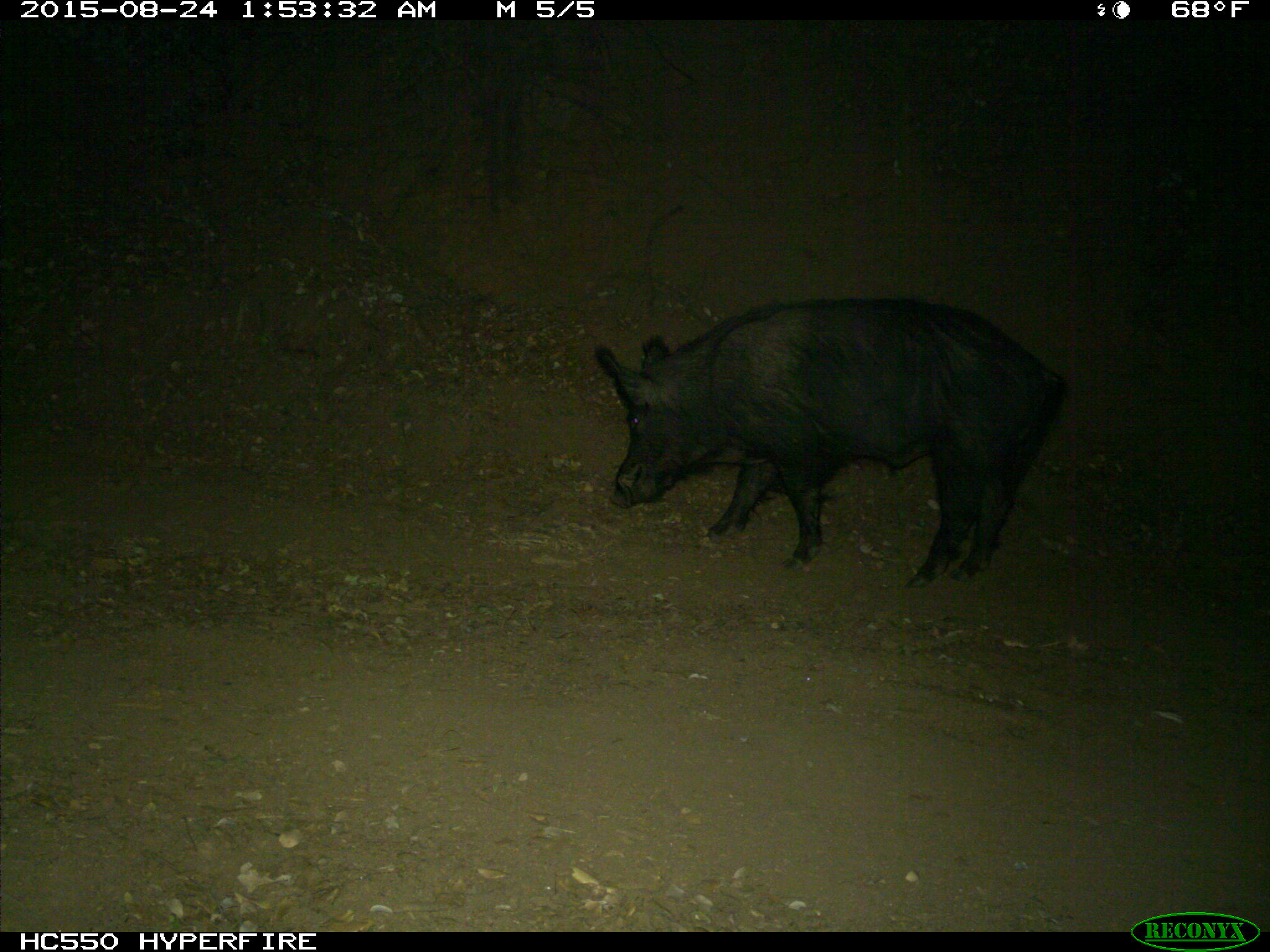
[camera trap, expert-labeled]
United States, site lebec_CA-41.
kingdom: Animalia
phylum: Chordata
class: Mammalia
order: Artiodactyla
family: Suidae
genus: Sus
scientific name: Sus scrofa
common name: wild boar